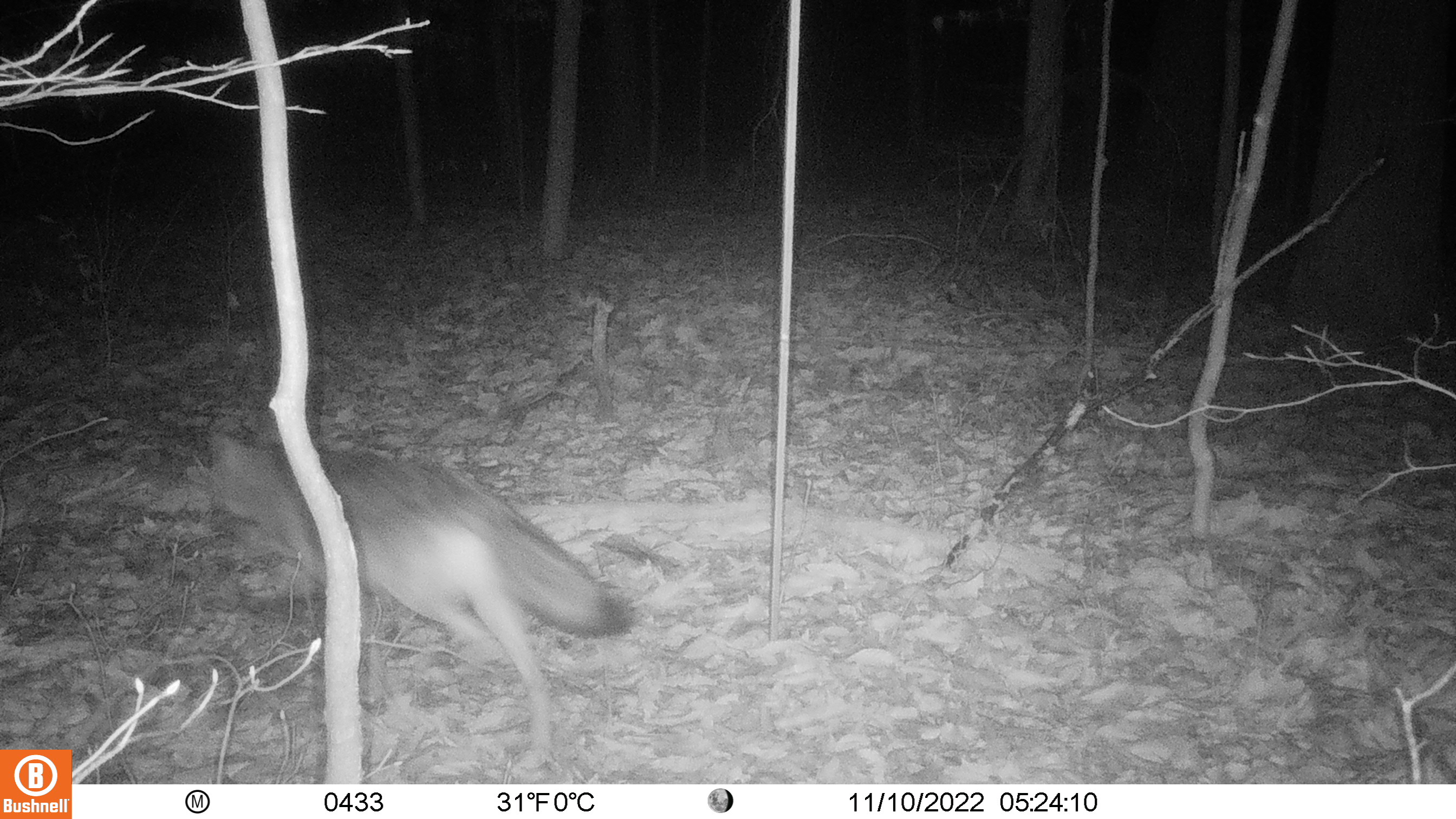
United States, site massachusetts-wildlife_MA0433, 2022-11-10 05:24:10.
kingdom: Animalia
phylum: Chordata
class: Mammalia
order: Carnivora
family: Canidae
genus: Canis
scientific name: Canis latrans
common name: coyote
Coyote (Canis latrans).